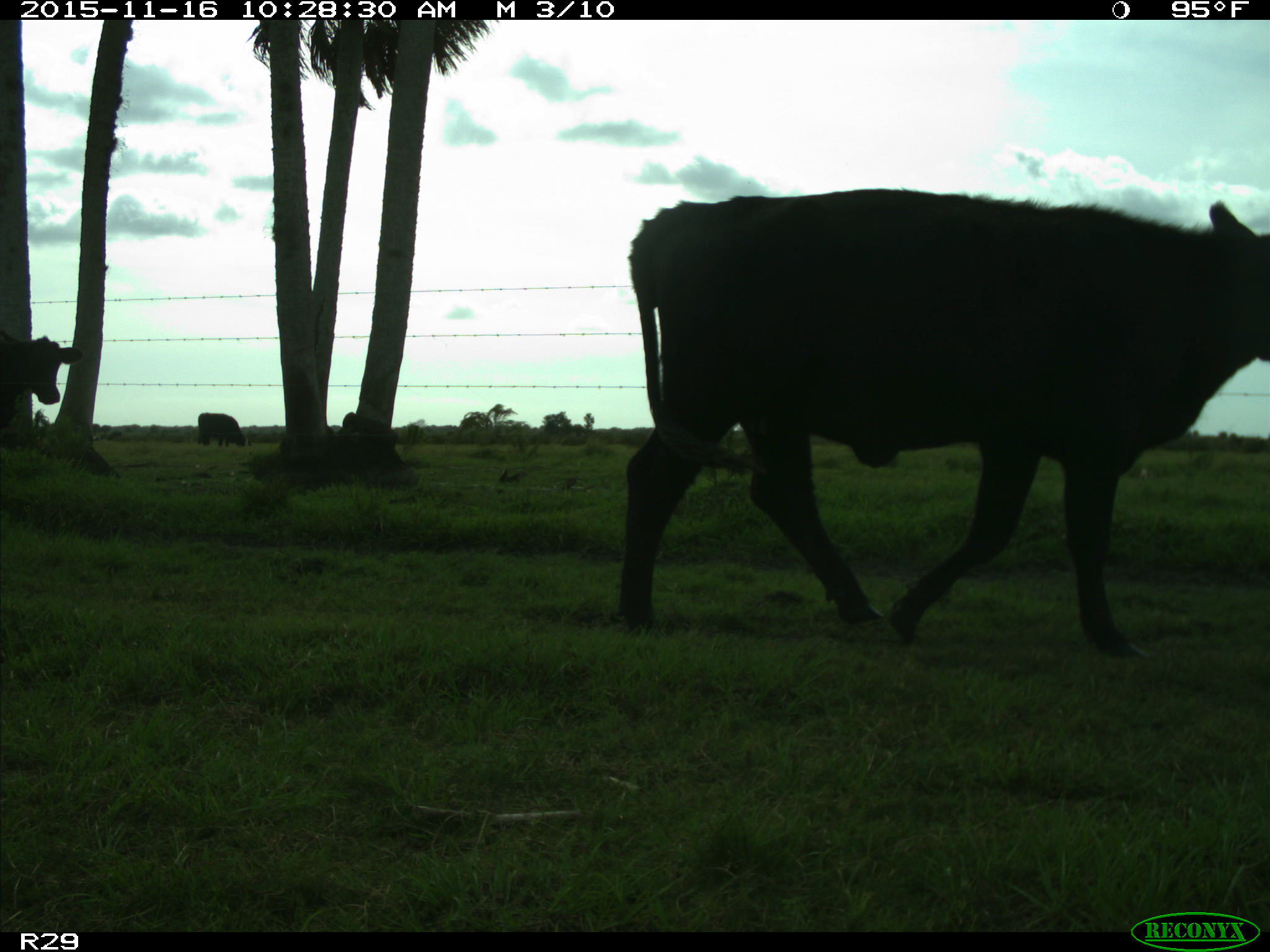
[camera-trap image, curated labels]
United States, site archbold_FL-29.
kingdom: Animalia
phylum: Chordata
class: Mammalia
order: Artiodactyla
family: Bovidae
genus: Bos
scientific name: Bos taurus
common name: domestic cow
Bos taurus (domestic cow).